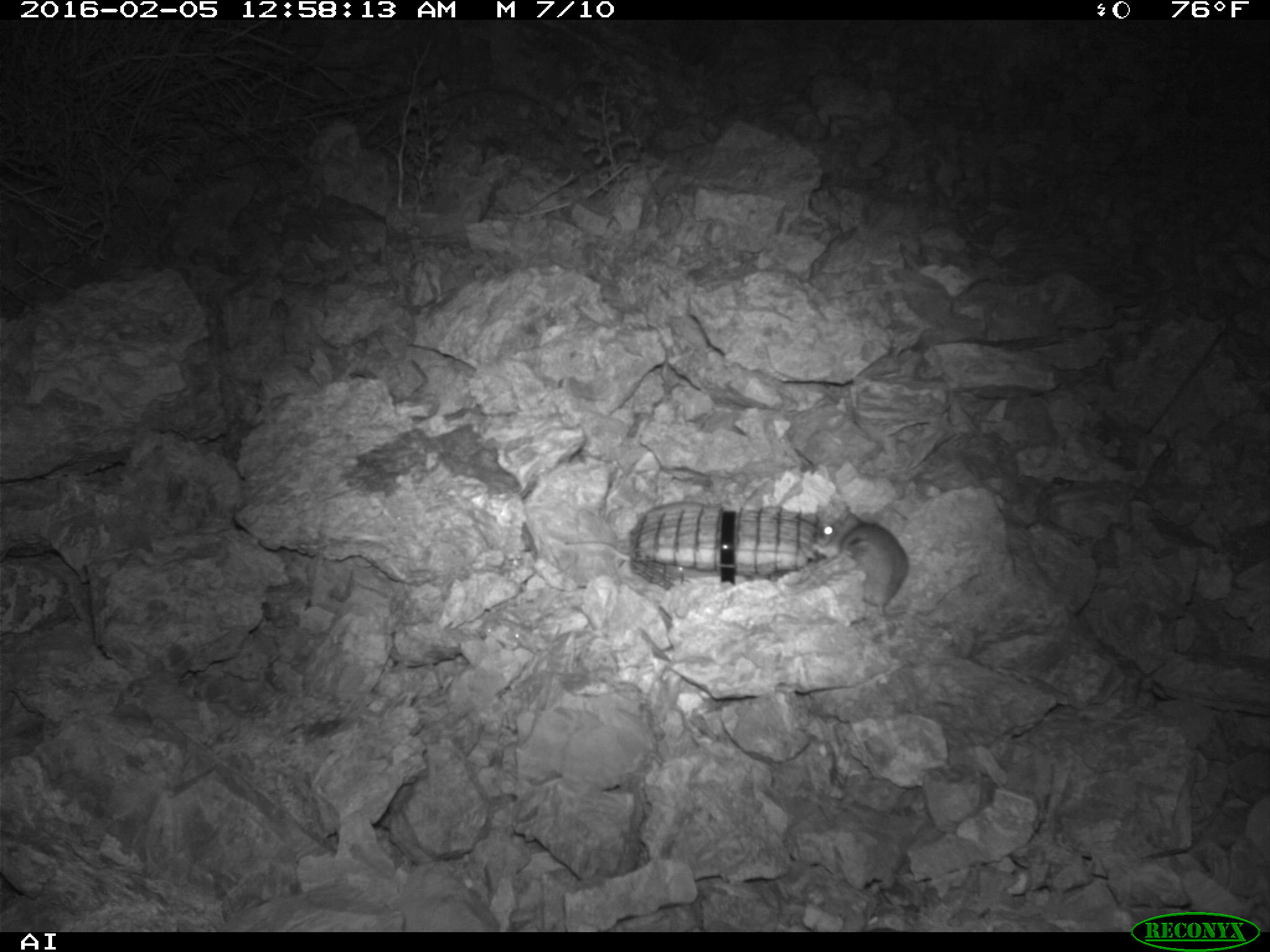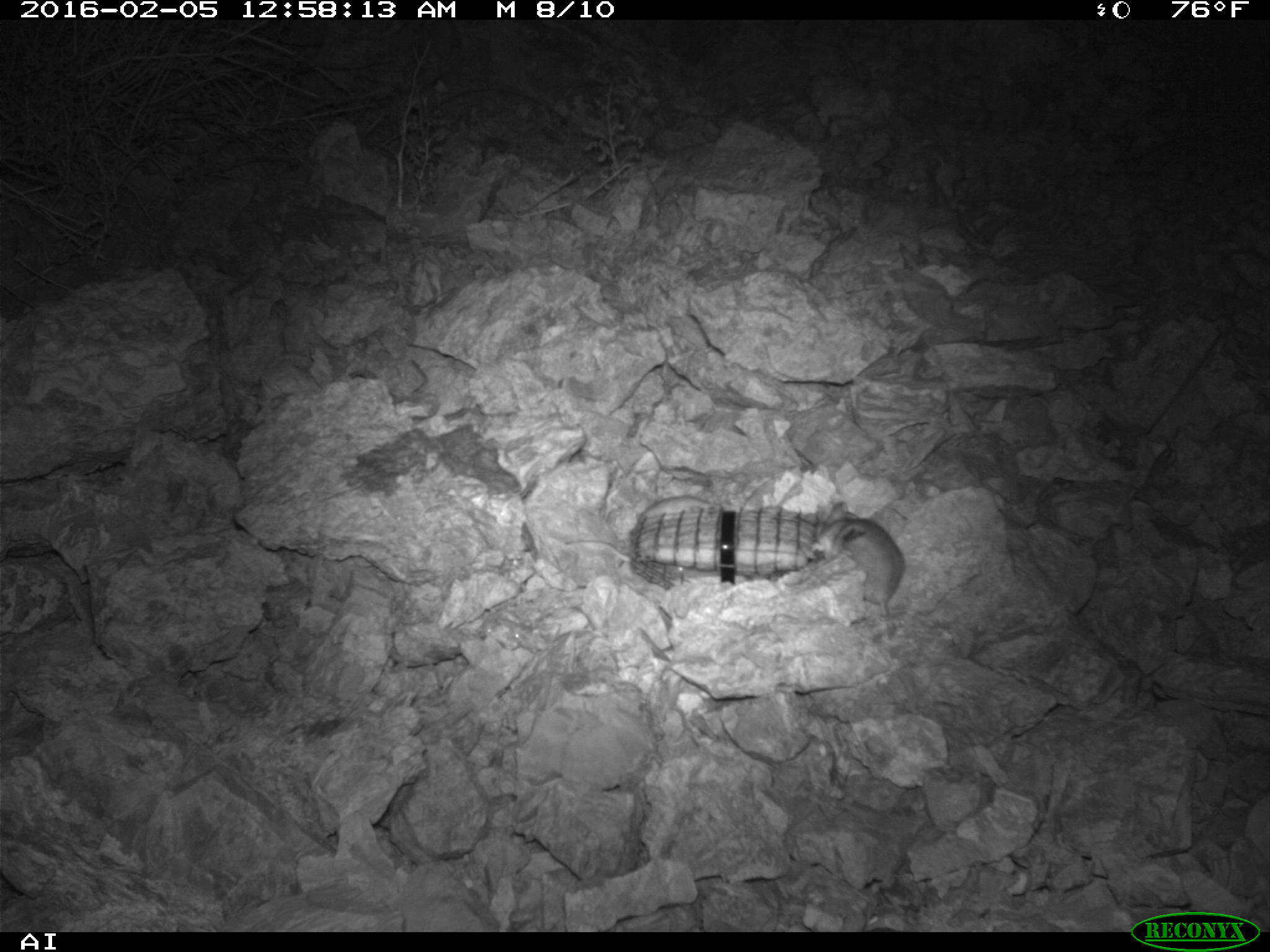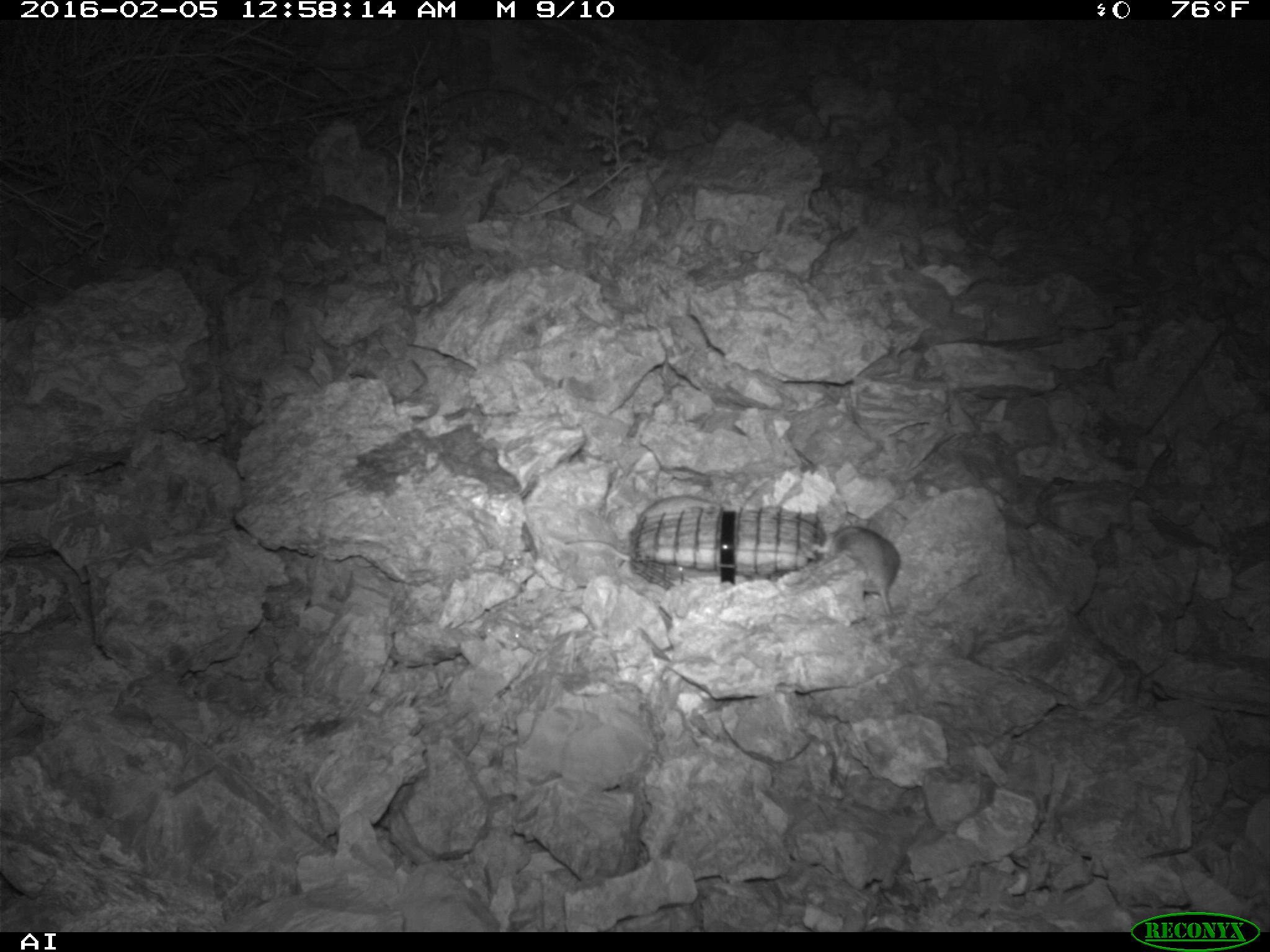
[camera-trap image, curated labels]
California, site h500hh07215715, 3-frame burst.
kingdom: Animalia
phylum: Chordata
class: Mammalia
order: Rodentia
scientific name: Rodentia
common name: rodent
Rodent (Rodentia).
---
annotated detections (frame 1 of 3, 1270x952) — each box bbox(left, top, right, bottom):
rodent: bbox(811, 505, 910, 618)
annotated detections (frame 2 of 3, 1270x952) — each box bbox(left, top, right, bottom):
rodent: bbox(815, 502, 906, 617)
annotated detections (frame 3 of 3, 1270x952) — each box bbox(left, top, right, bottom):
rodent: bbox(827, 526, 899, 615)